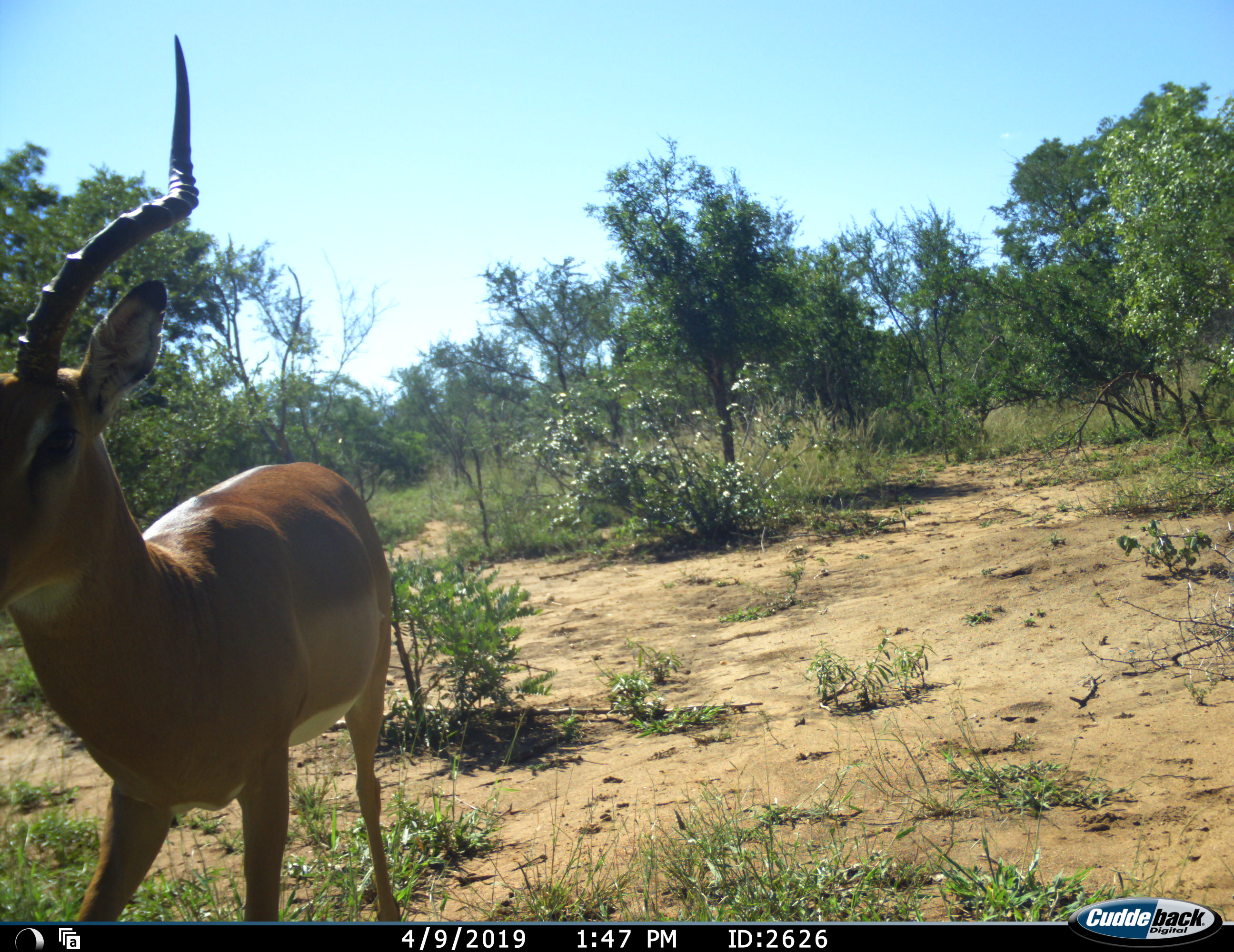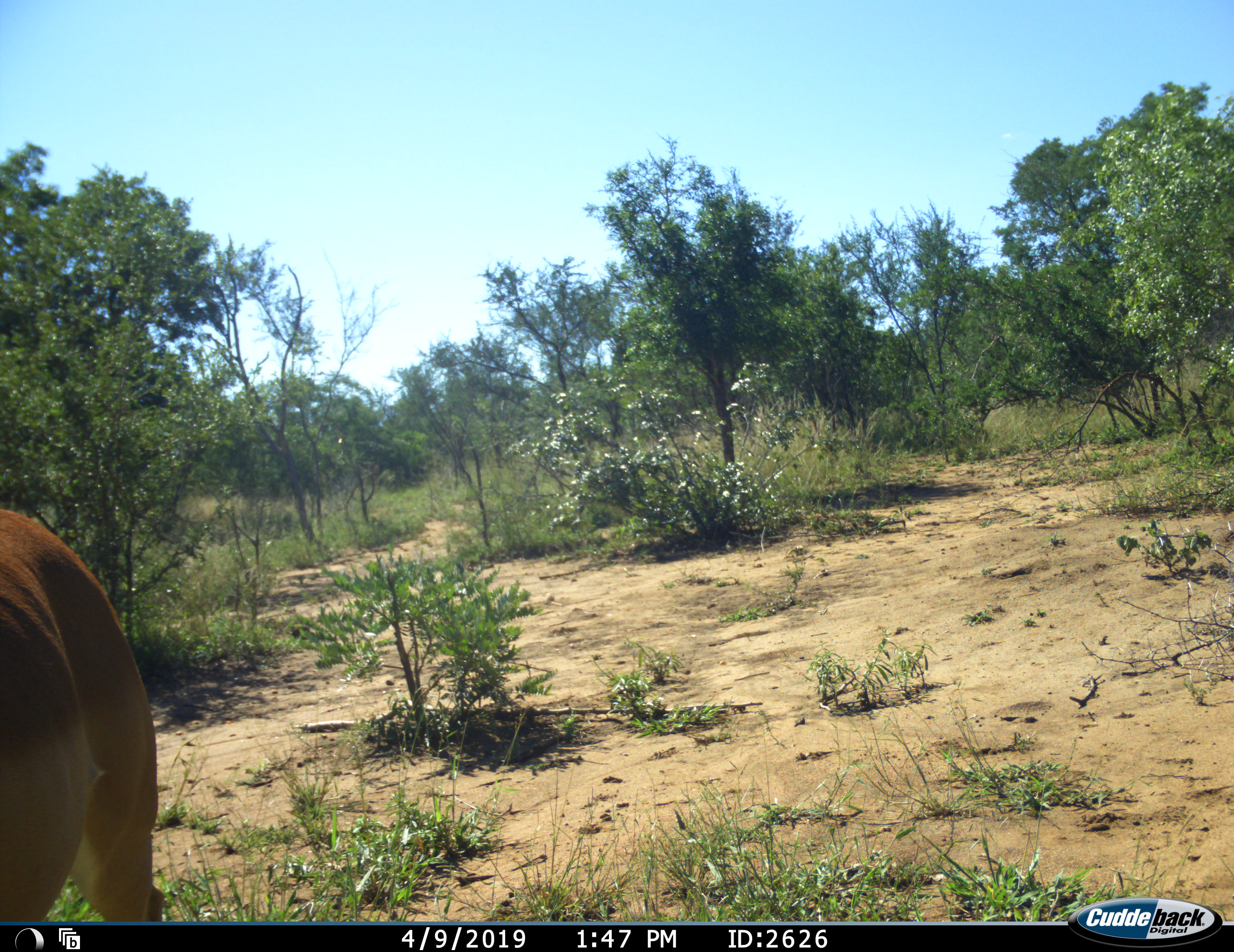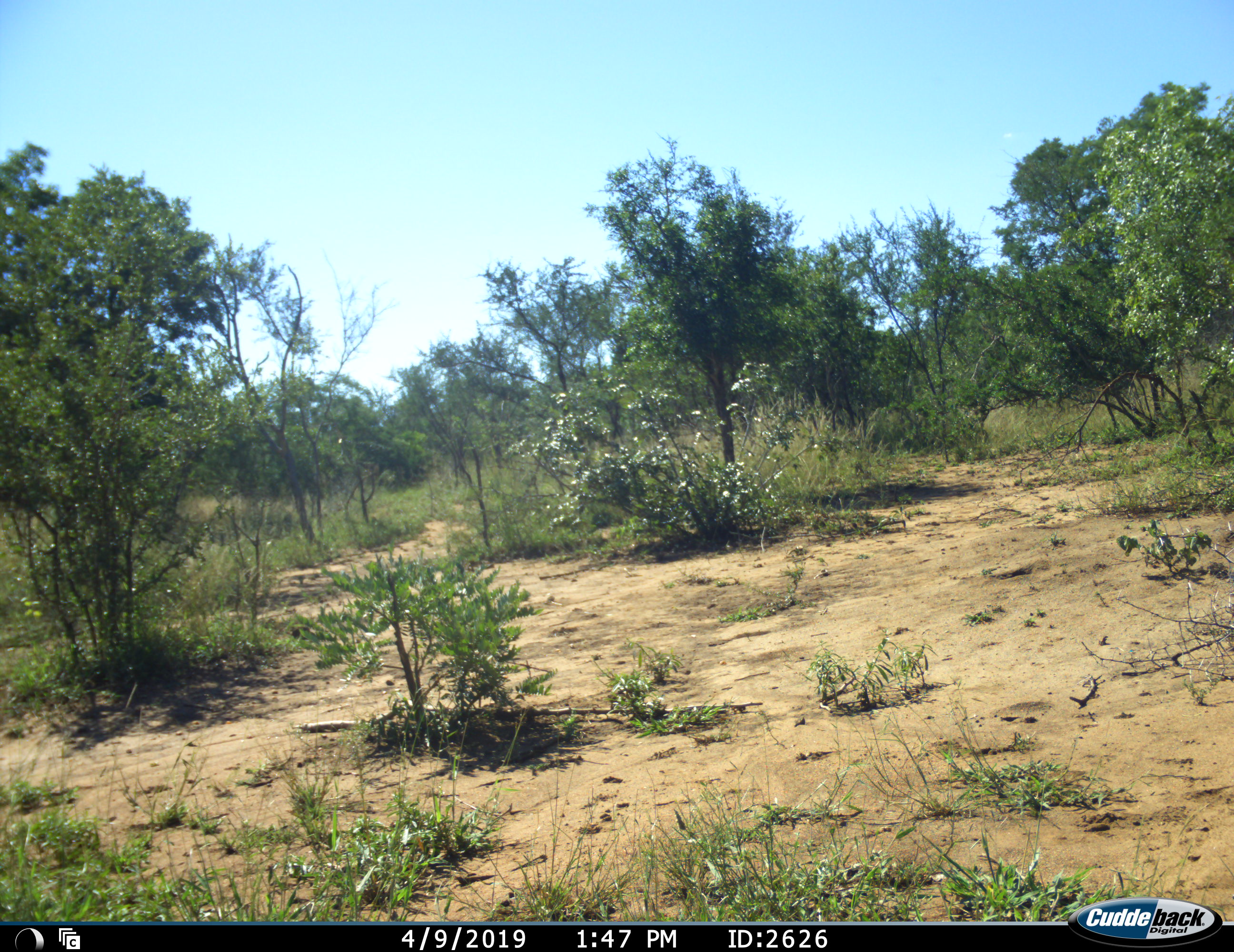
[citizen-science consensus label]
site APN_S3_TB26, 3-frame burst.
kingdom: Animalia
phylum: Chordata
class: Mammalia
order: Artiodactyla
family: Bovidae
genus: Aepyceros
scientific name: Aepyceros melampus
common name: impala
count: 1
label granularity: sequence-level